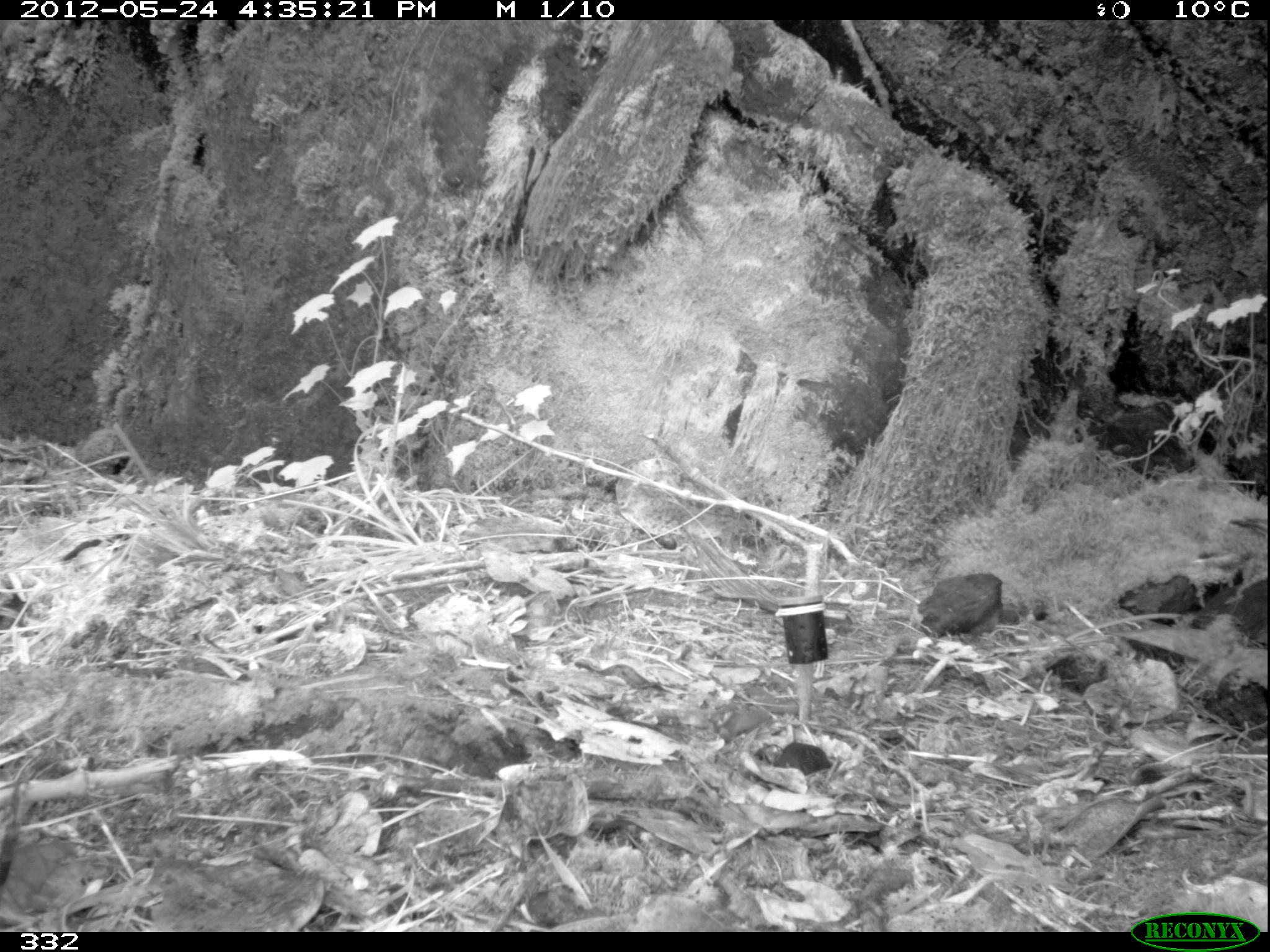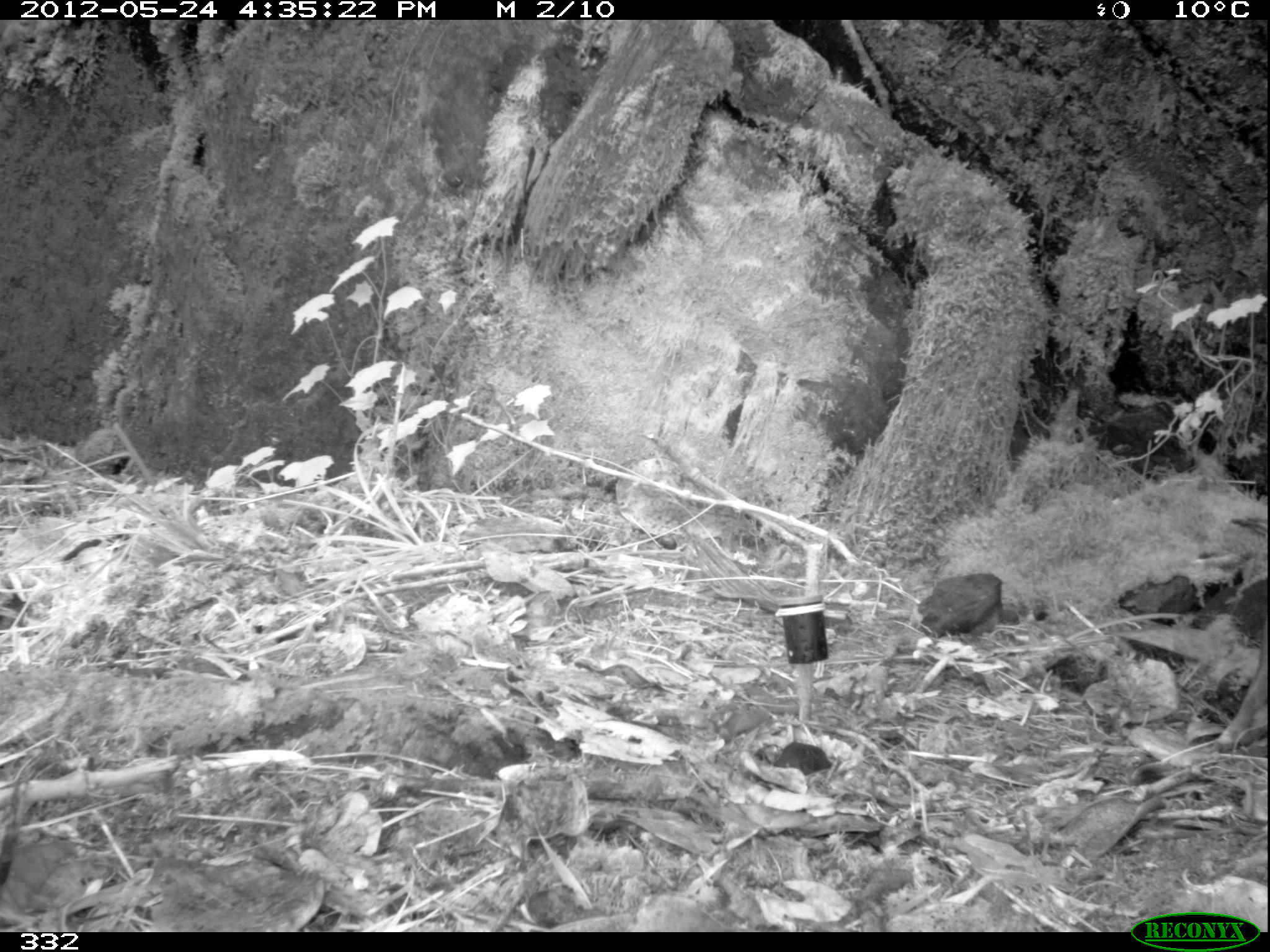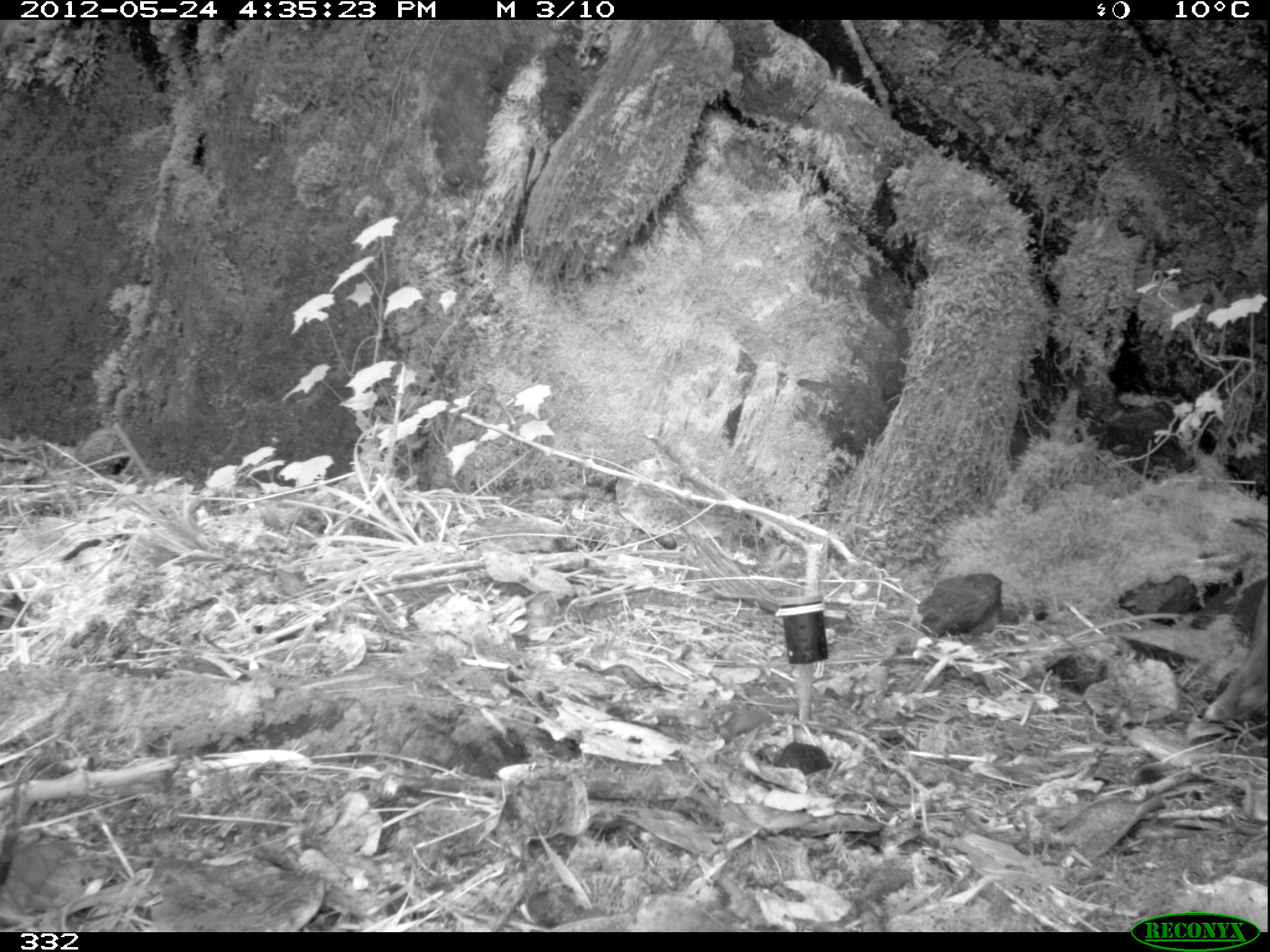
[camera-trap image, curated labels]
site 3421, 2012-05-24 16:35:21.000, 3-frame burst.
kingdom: Animalia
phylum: Chordata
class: Mammalia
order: Carnivora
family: Procyonidae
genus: Nasua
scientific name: Nasua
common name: coatis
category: unknown coati